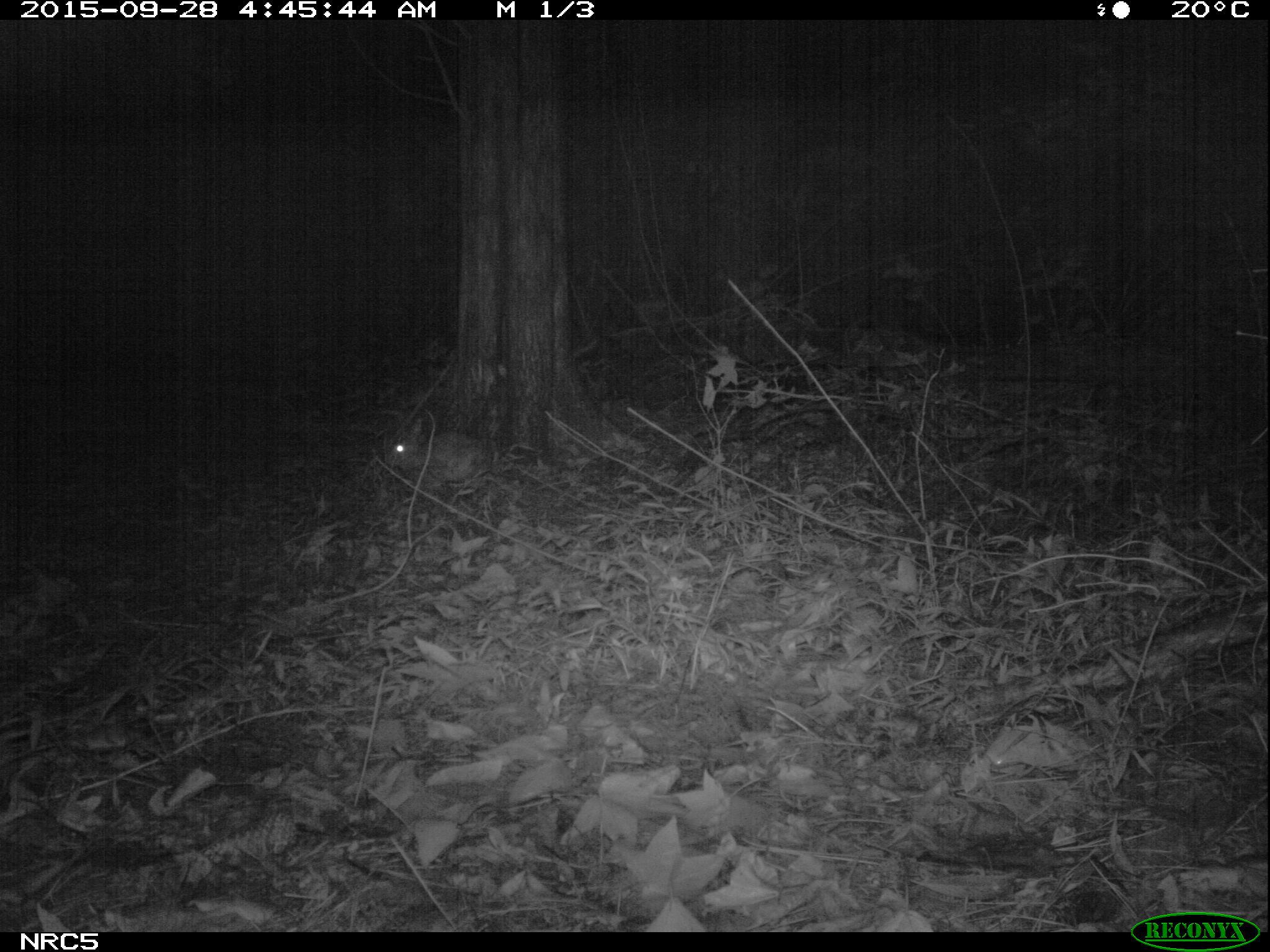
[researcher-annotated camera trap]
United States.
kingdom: Animalia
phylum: Chordata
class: Mammalia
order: Lagomorpha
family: Leporidae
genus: Sylvilagus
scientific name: Sylvilagus floridanus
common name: eastern cottontail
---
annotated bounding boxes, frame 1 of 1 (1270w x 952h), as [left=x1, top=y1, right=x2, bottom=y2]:
Eastern Cottontail: [left=376, top=417, right=497, bottom=492]